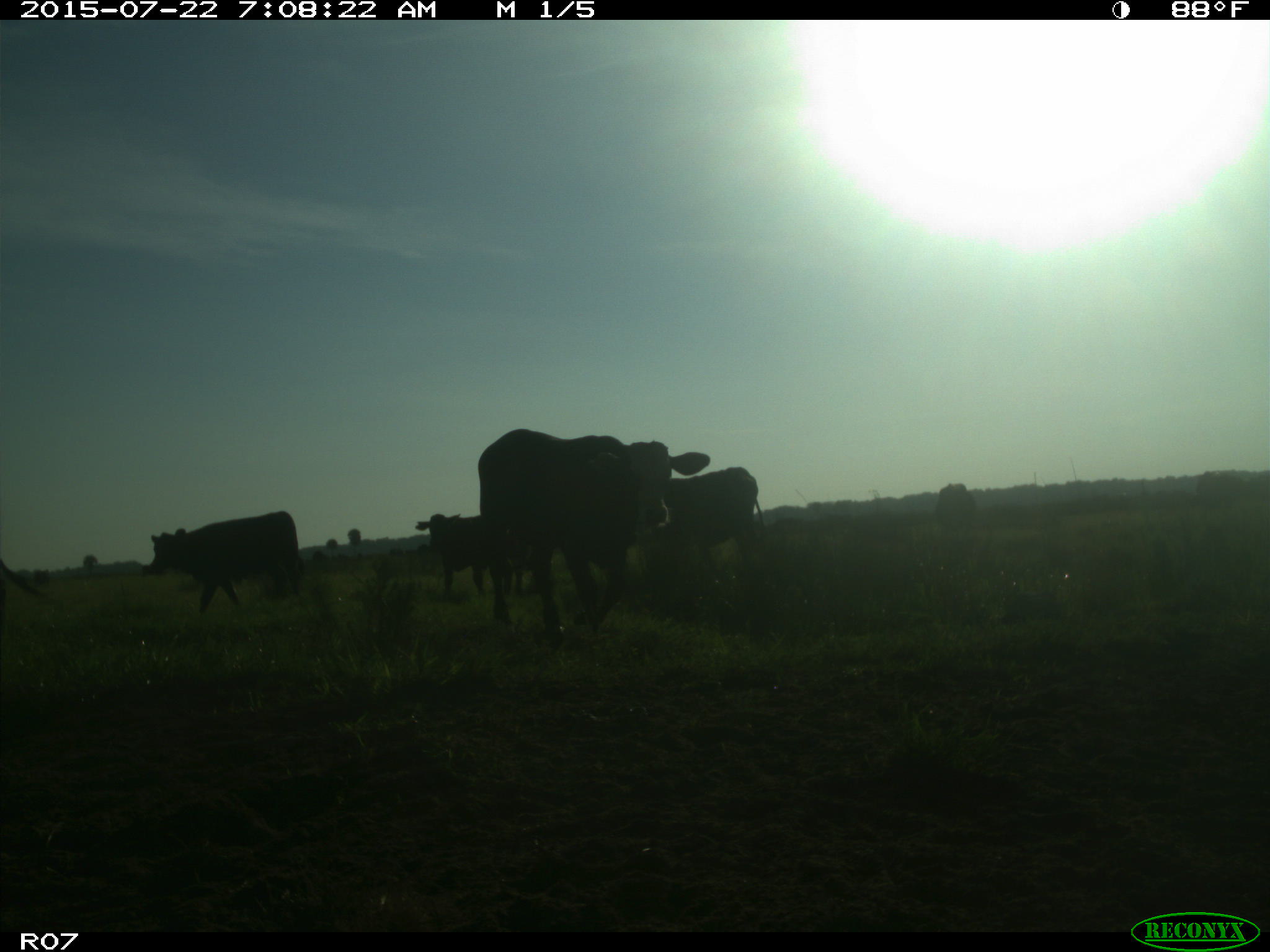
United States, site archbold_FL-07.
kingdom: Animalia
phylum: Chordata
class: Mammalia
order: Artiodactyla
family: Suidae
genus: Sus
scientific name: Sus scrofa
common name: wild boar